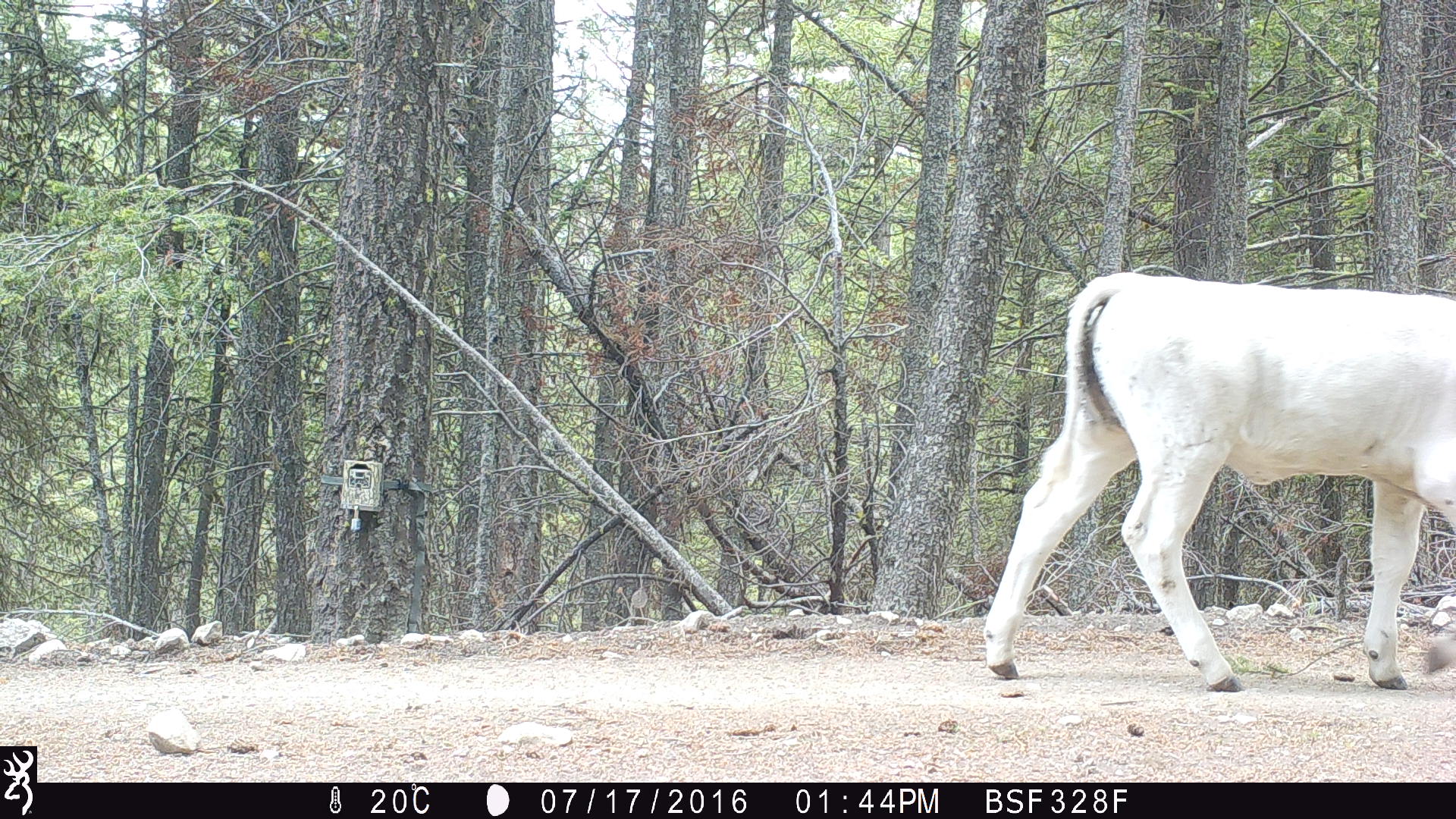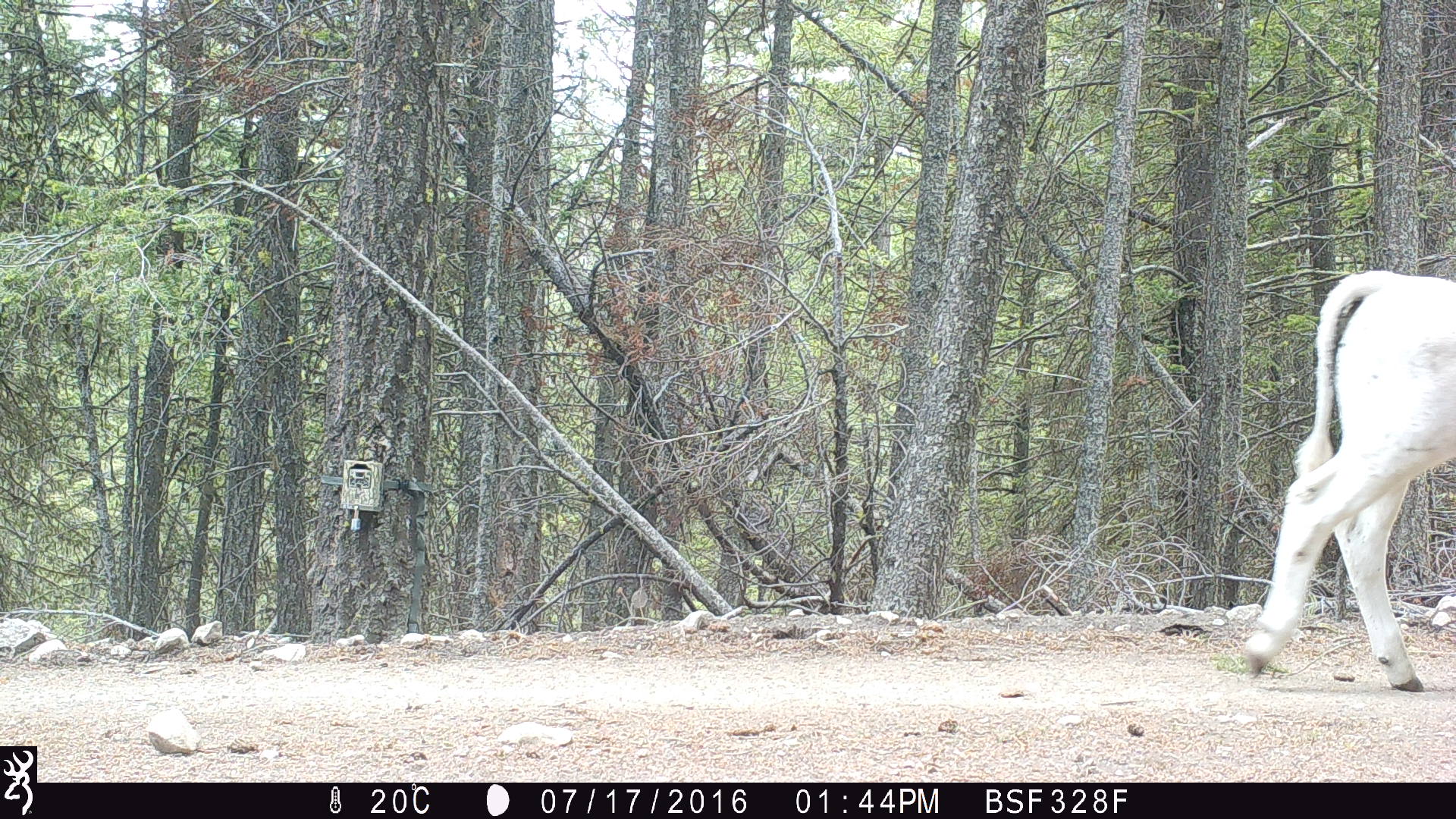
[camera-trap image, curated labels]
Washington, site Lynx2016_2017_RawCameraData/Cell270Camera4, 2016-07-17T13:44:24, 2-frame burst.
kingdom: Animalia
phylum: Chordata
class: Mammalia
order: Artiodactyla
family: Bovidae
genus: Bos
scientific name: Bos taurus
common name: domestic cattle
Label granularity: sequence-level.